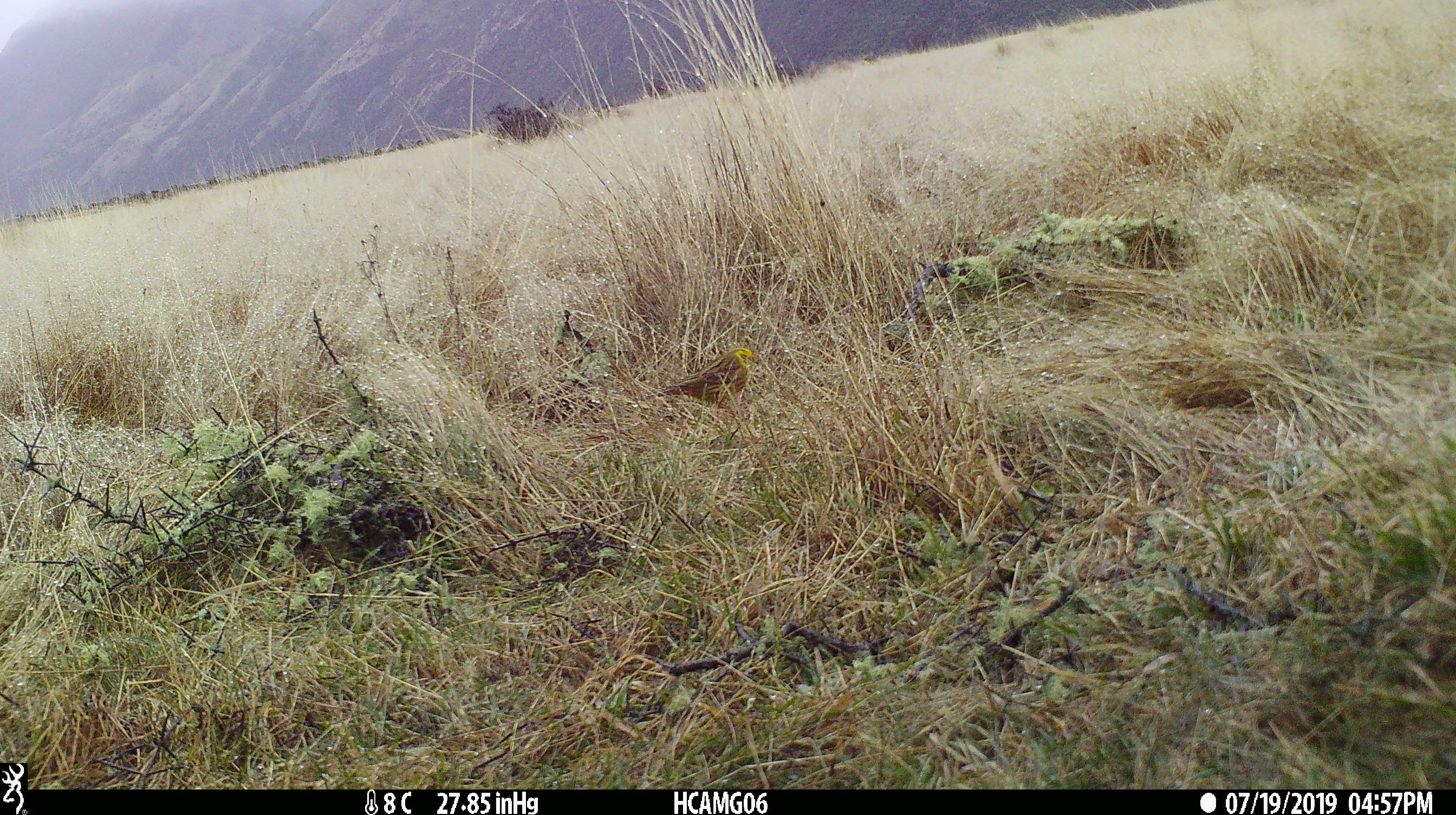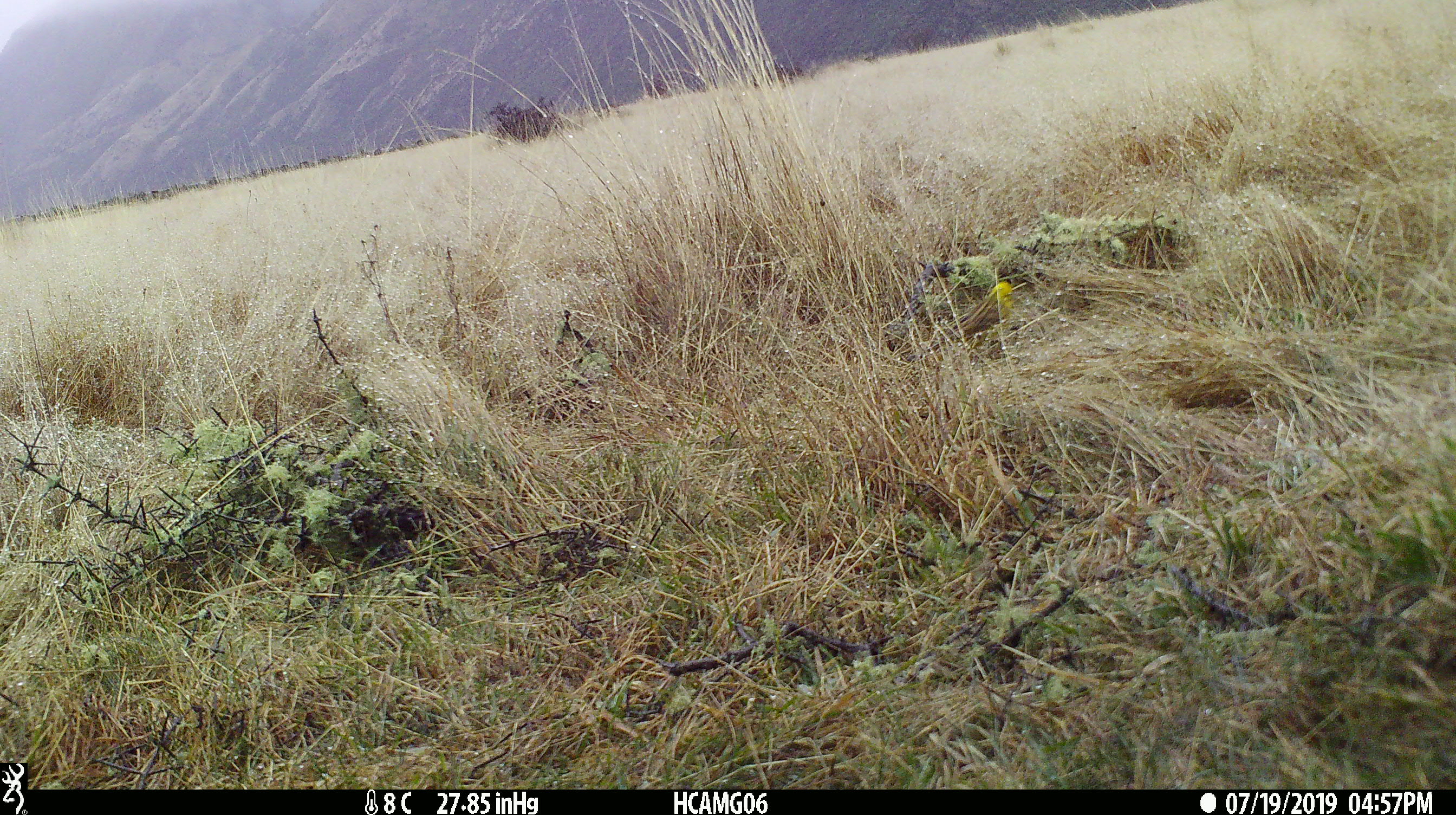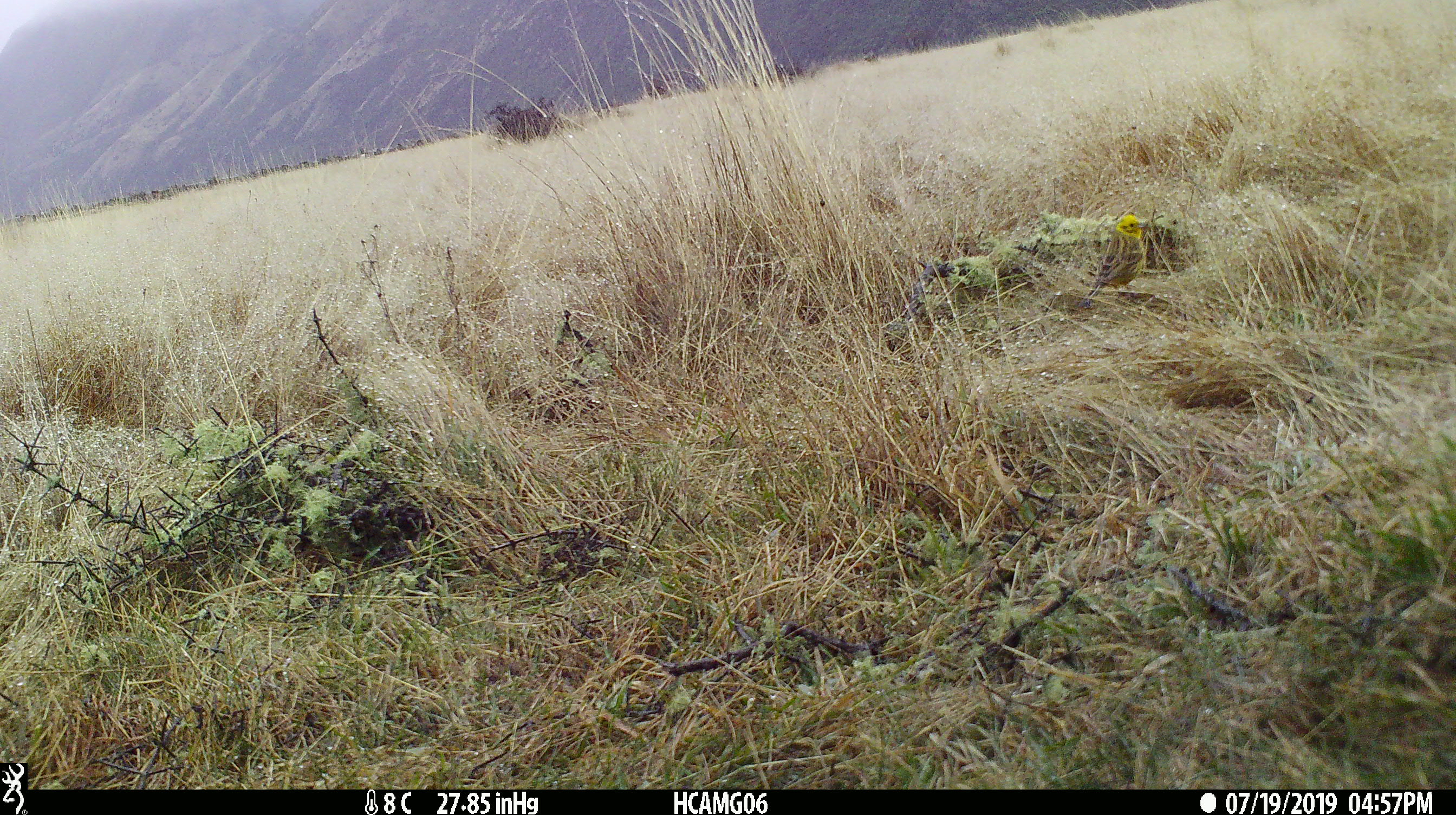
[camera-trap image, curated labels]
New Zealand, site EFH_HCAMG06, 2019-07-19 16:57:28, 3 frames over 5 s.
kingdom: Animalia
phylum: Chordata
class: Aves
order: Passeriformes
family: Emberizidae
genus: Emberiza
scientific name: Emberiza citrinella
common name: yellowhammer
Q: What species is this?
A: Yellowhammer (Emberiza citrinella).